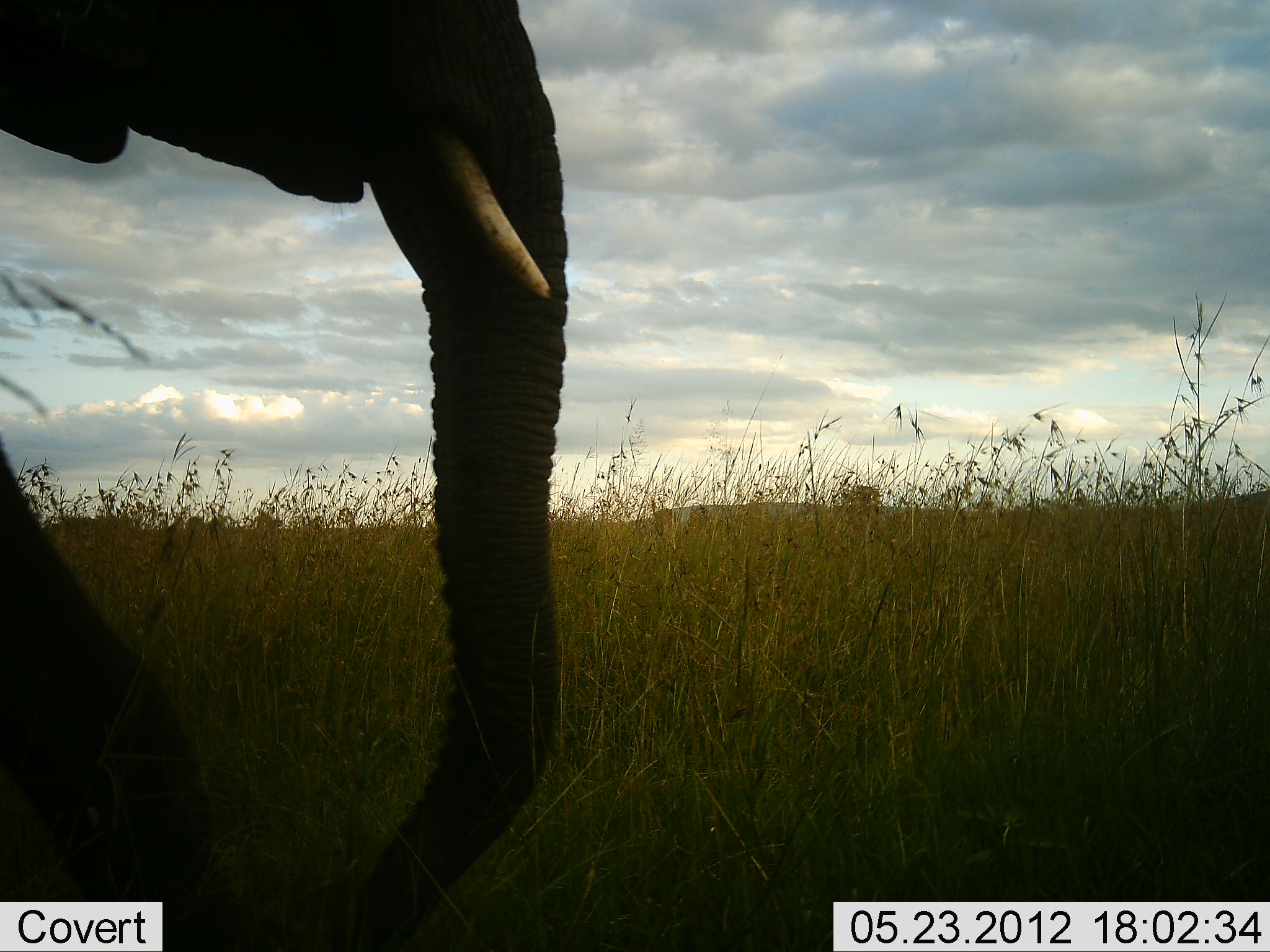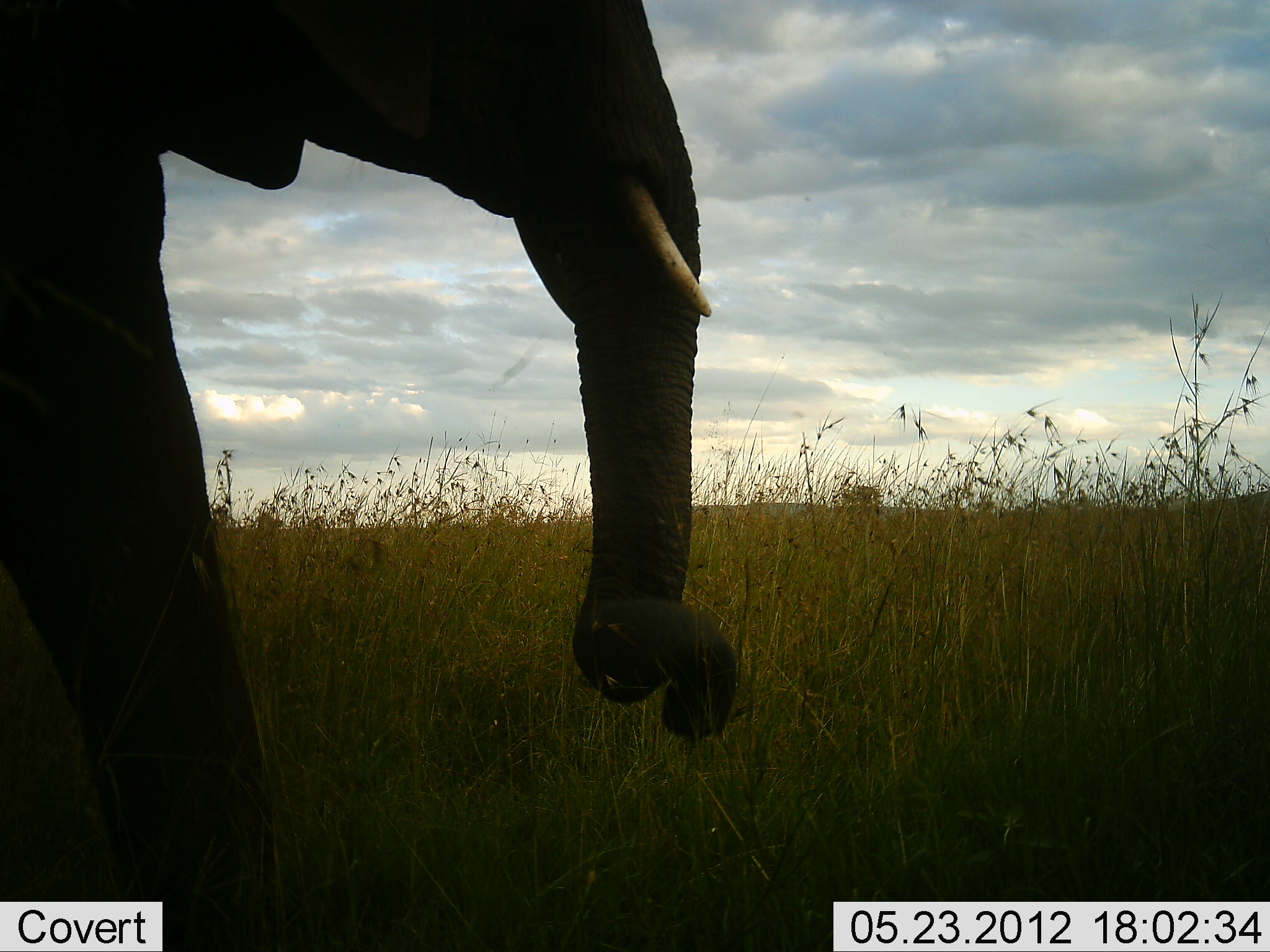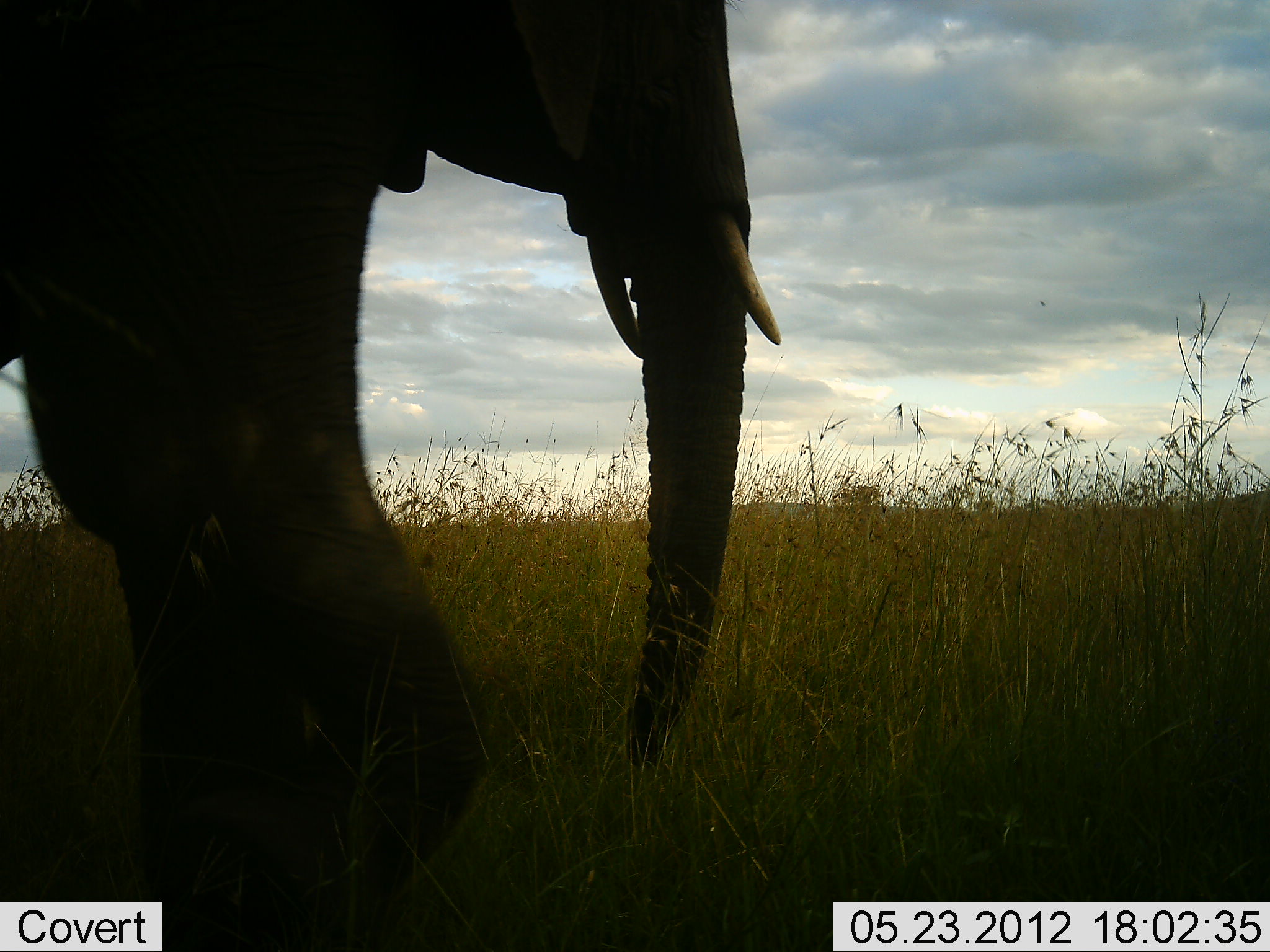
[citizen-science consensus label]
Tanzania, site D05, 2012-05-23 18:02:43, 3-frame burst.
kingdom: Animalia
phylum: Chordata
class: Mammalia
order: Proboscidea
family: Elephantidae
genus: Loxodonta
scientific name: Loxodonta africana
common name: african bush elephant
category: elephant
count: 1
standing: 9%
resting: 0%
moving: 82%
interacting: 0%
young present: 0%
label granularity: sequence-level